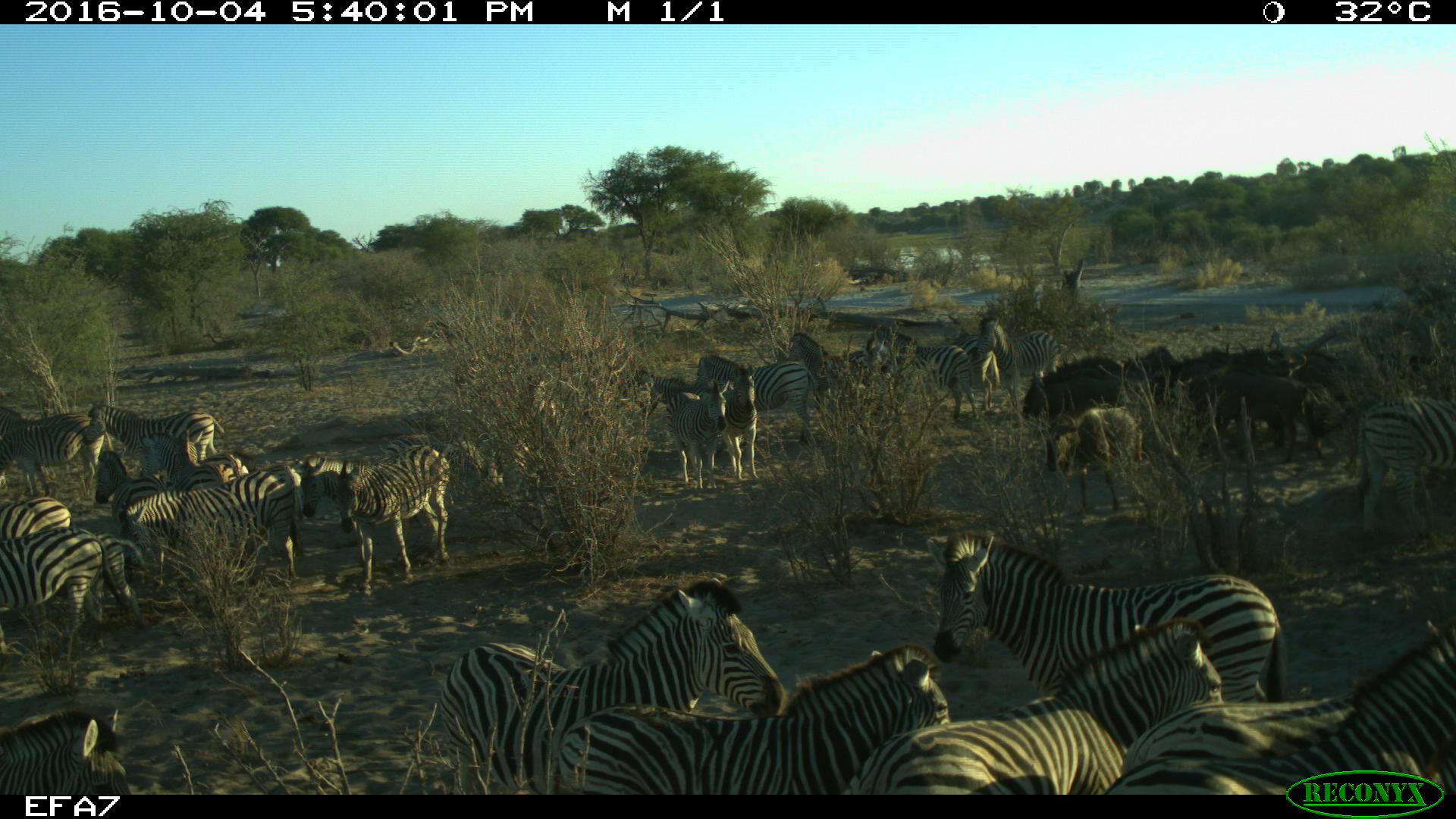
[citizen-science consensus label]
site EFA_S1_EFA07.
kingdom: Animalia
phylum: Chordata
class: Mammalia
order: Artiodactyla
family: Bovidae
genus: Connochaetes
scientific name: Connochaetes taurinus taurinus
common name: blue wildebeest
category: wildebeestblue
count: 5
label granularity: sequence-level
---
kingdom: Animalia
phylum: Chordata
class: Mammalia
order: Perissodactyla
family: Equidae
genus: Equus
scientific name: Equus quagga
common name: plains zebra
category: zebraplains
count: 11-50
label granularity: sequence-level